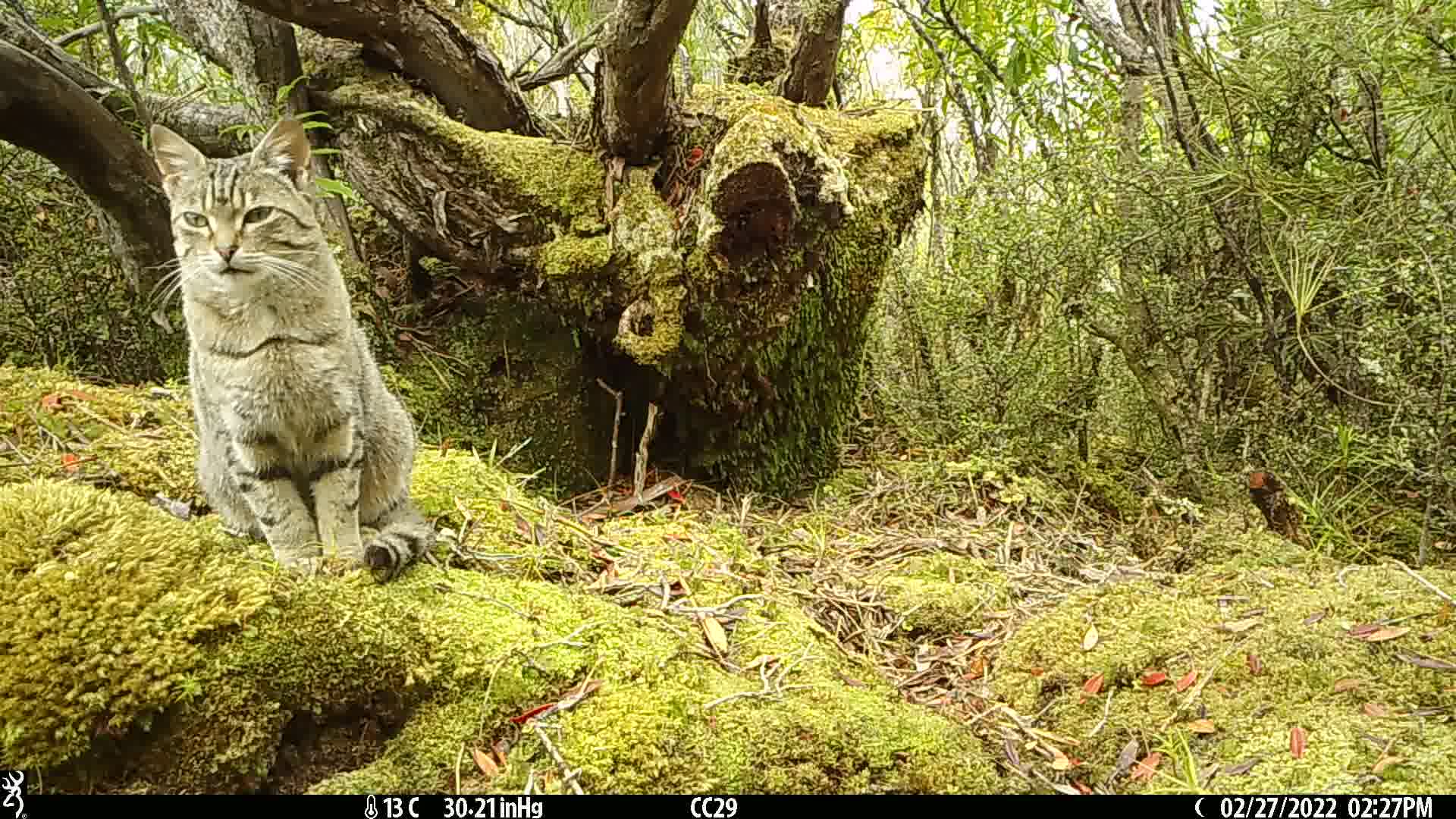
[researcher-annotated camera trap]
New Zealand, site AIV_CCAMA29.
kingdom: Animalia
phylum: Chordata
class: Mammalia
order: Carnivora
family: Felidae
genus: Felis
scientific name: Felis catus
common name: domestic cat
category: cat